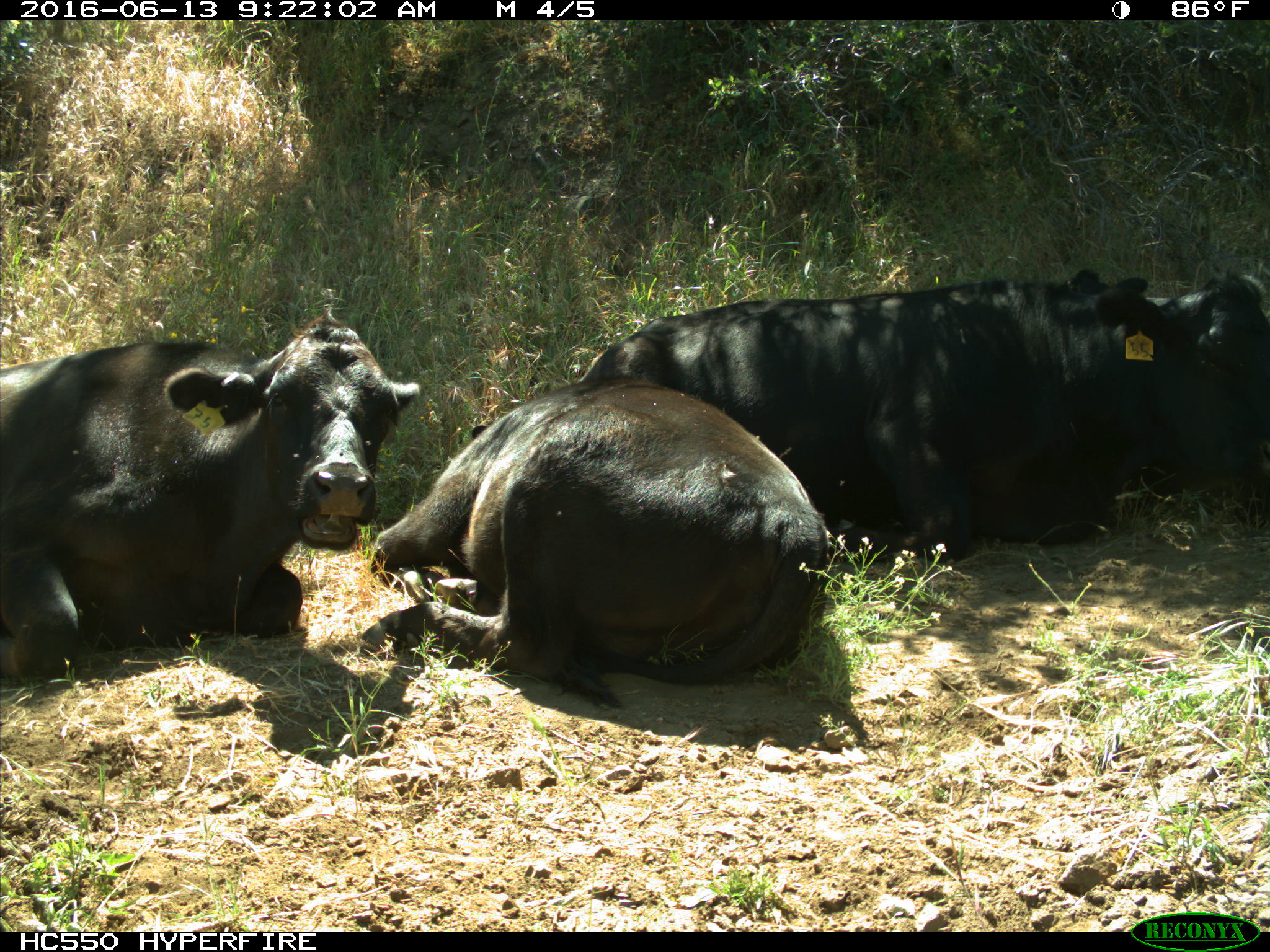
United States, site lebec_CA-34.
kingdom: Animalia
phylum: Chordata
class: Mammalia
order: Artiodactyla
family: Bovidae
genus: Bos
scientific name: Bos taurus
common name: domestic cow